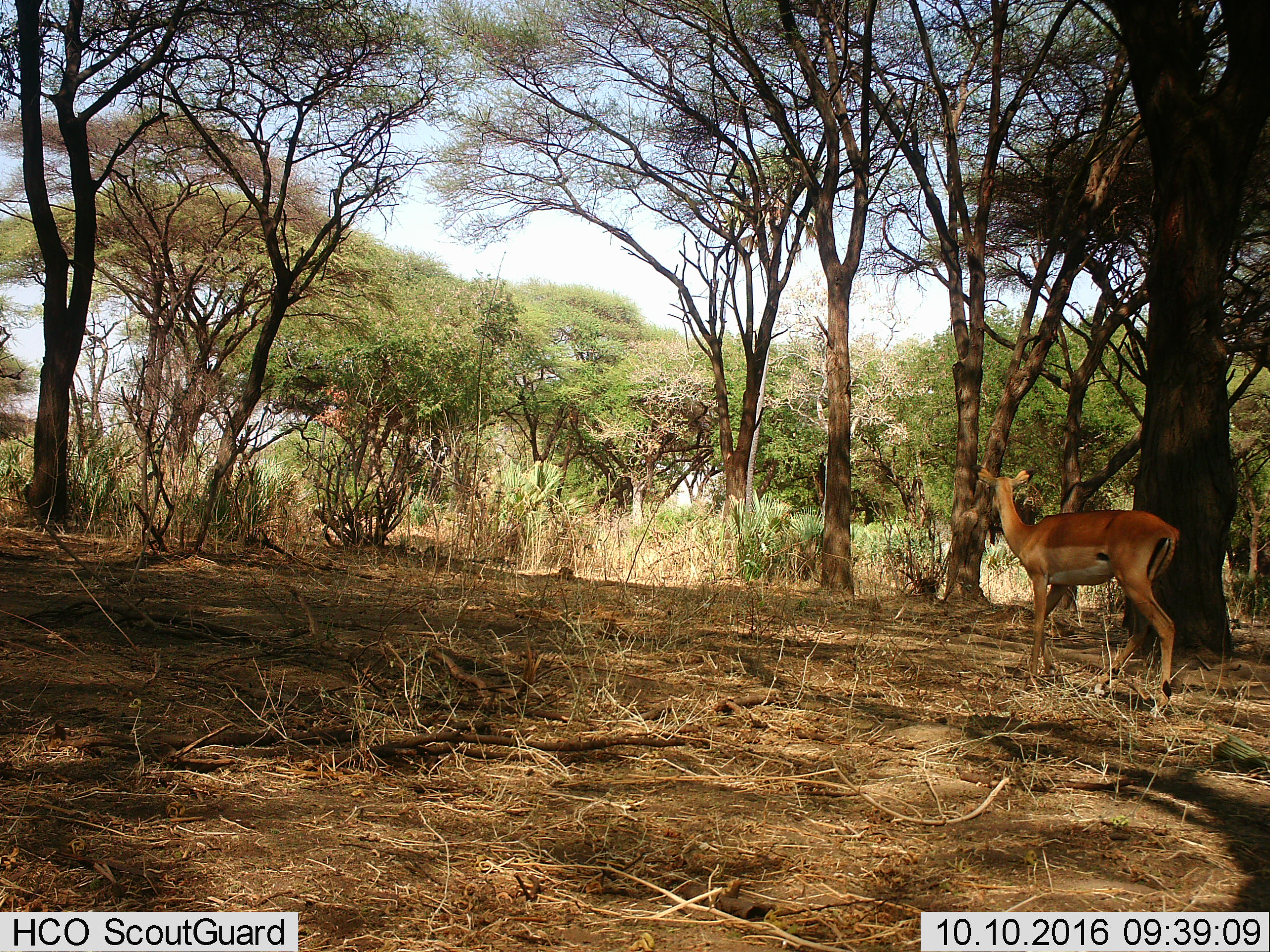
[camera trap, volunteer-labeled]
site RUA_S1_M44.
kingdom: Animalia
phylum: Chordata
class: Mammalia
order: Artiodactyla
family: Bovidae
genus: Aepyceros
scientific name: Aepyceros melampus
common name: impala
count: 1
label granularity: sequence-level